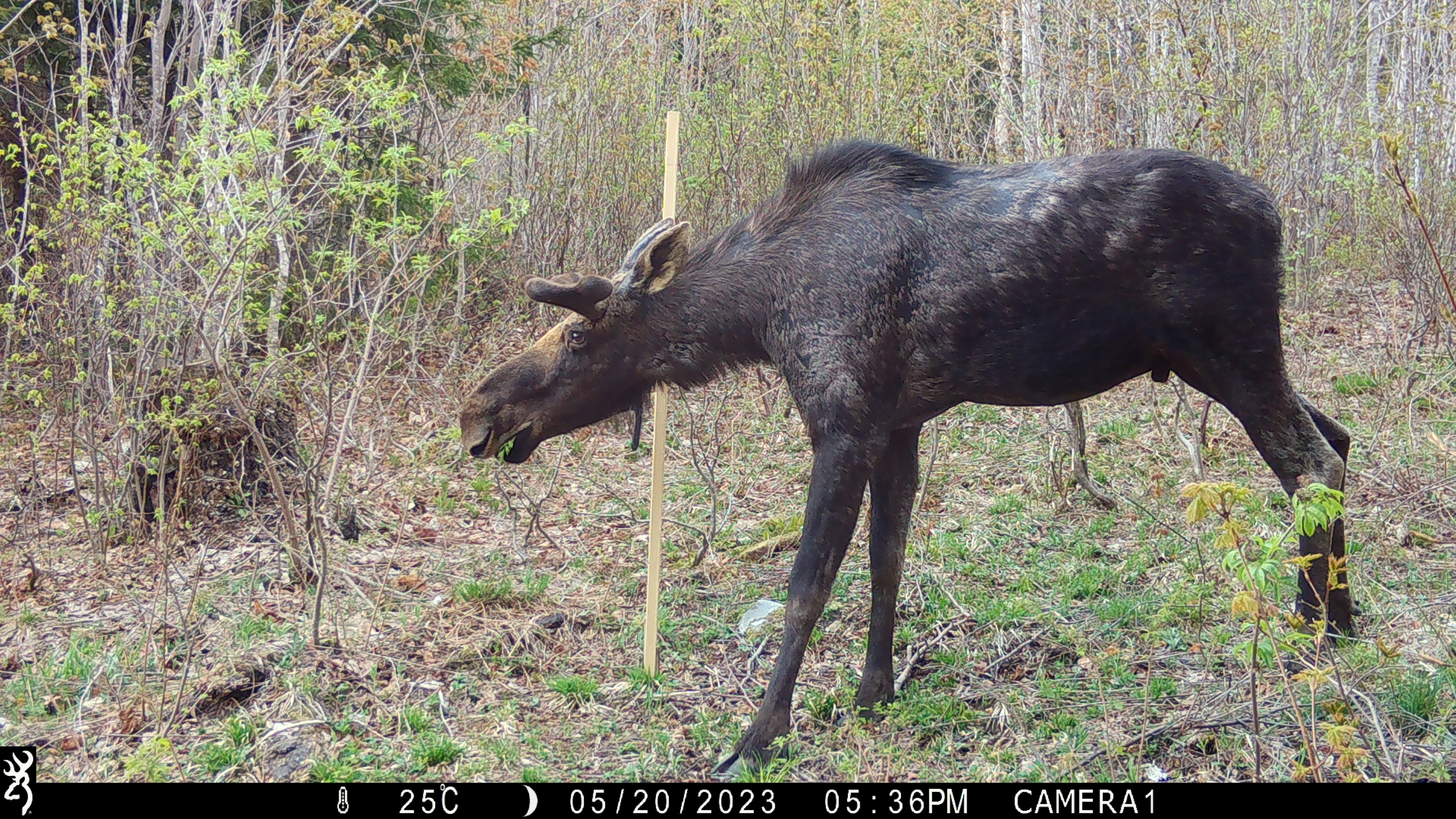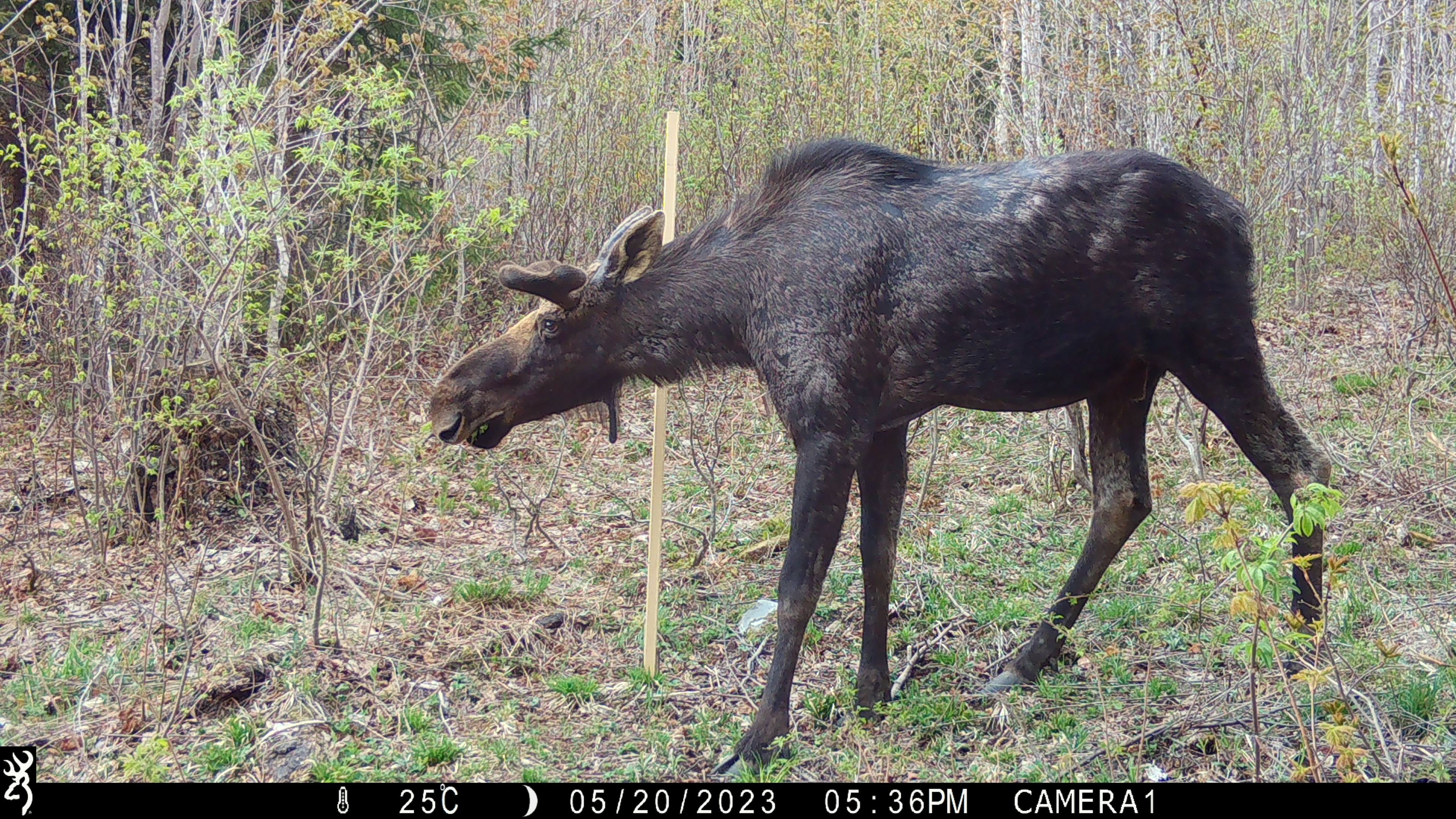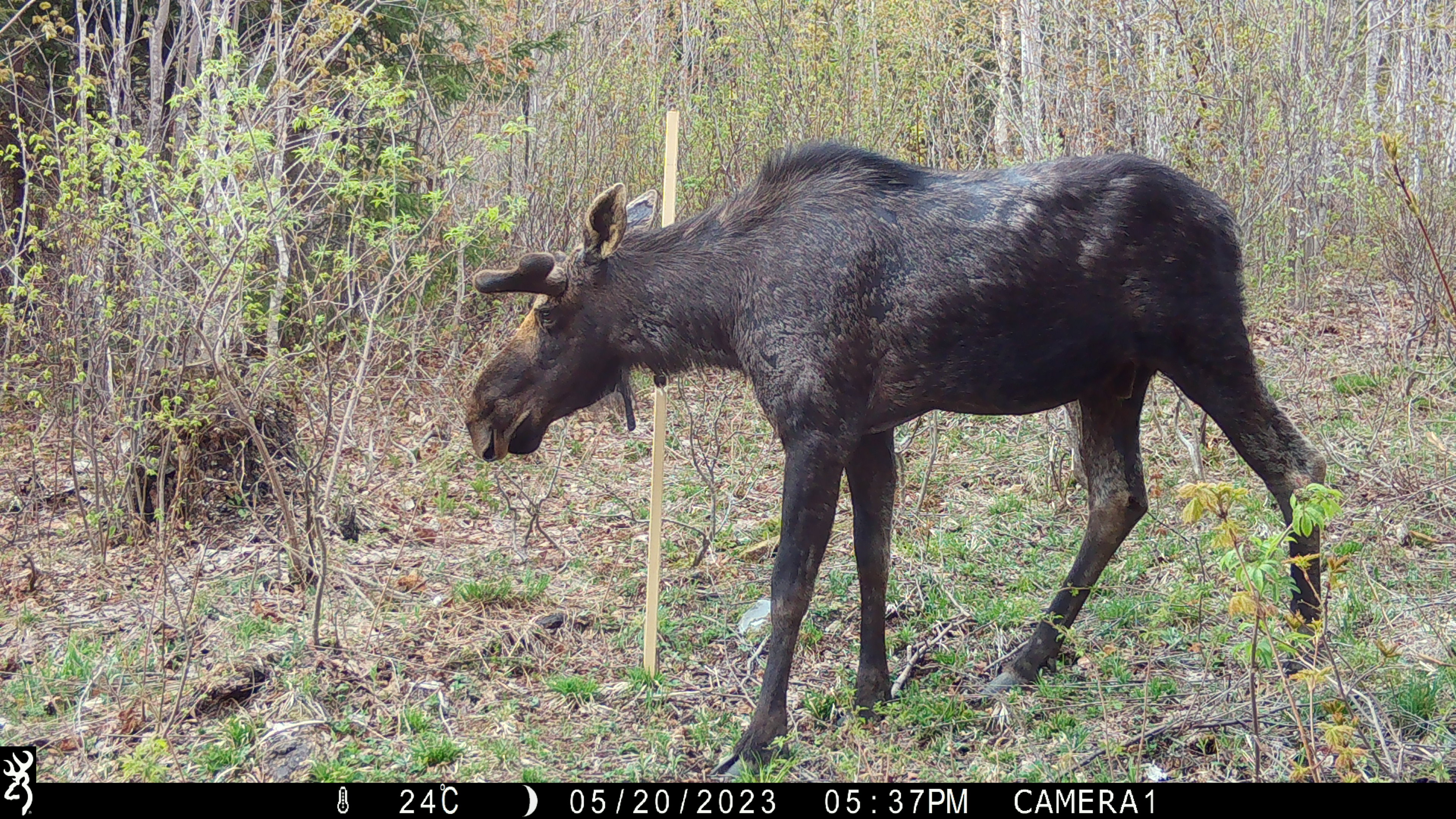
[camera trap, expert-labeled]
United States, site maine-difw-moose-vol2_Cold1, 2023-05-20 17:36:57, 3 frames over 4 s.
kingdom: Animalia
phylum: Chordata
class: Mammalia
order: Artiodactyla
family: Cervidae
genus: Alces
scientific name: Alces alces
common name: moose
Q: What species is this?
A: Moose (Alces alces).